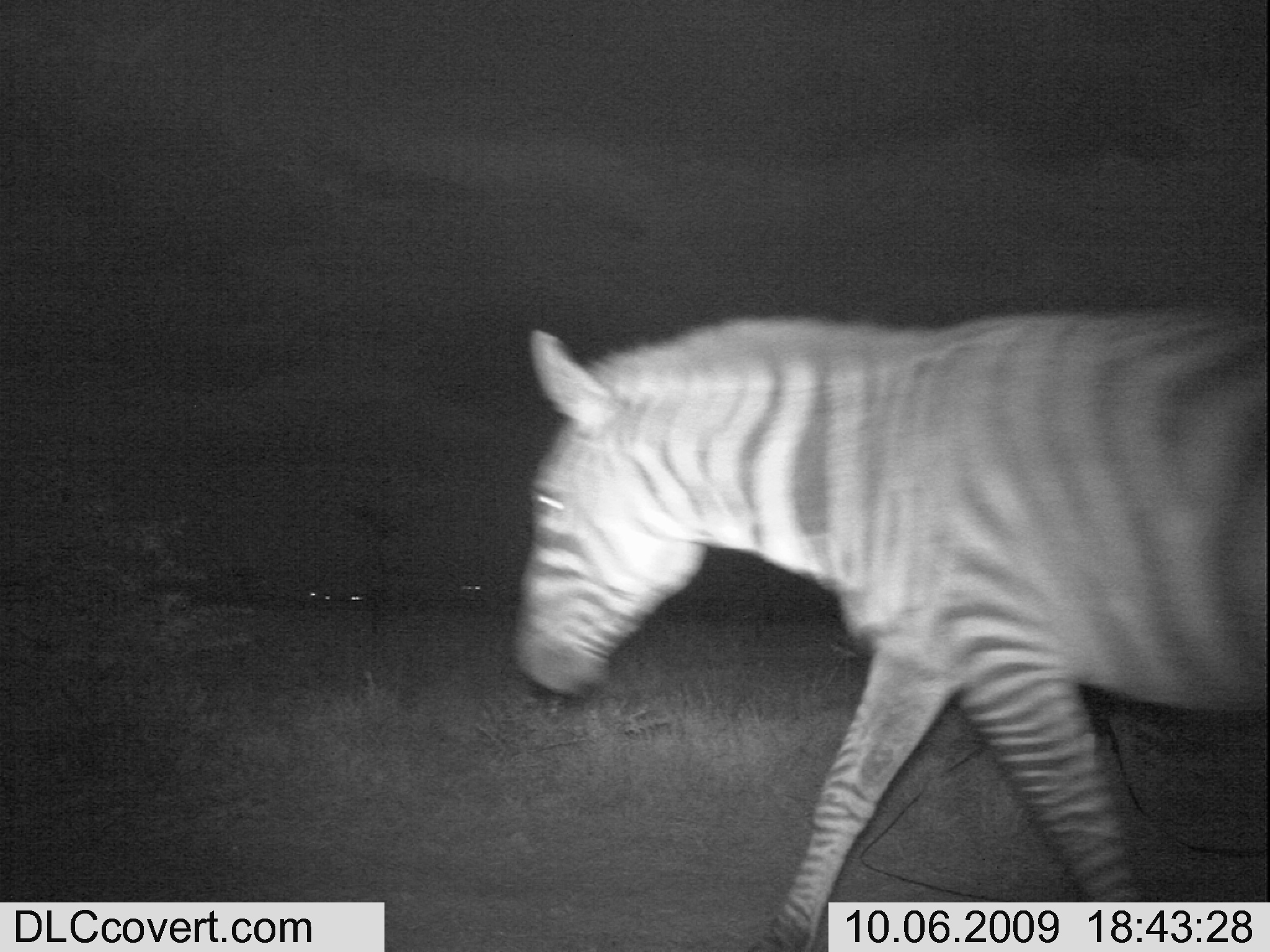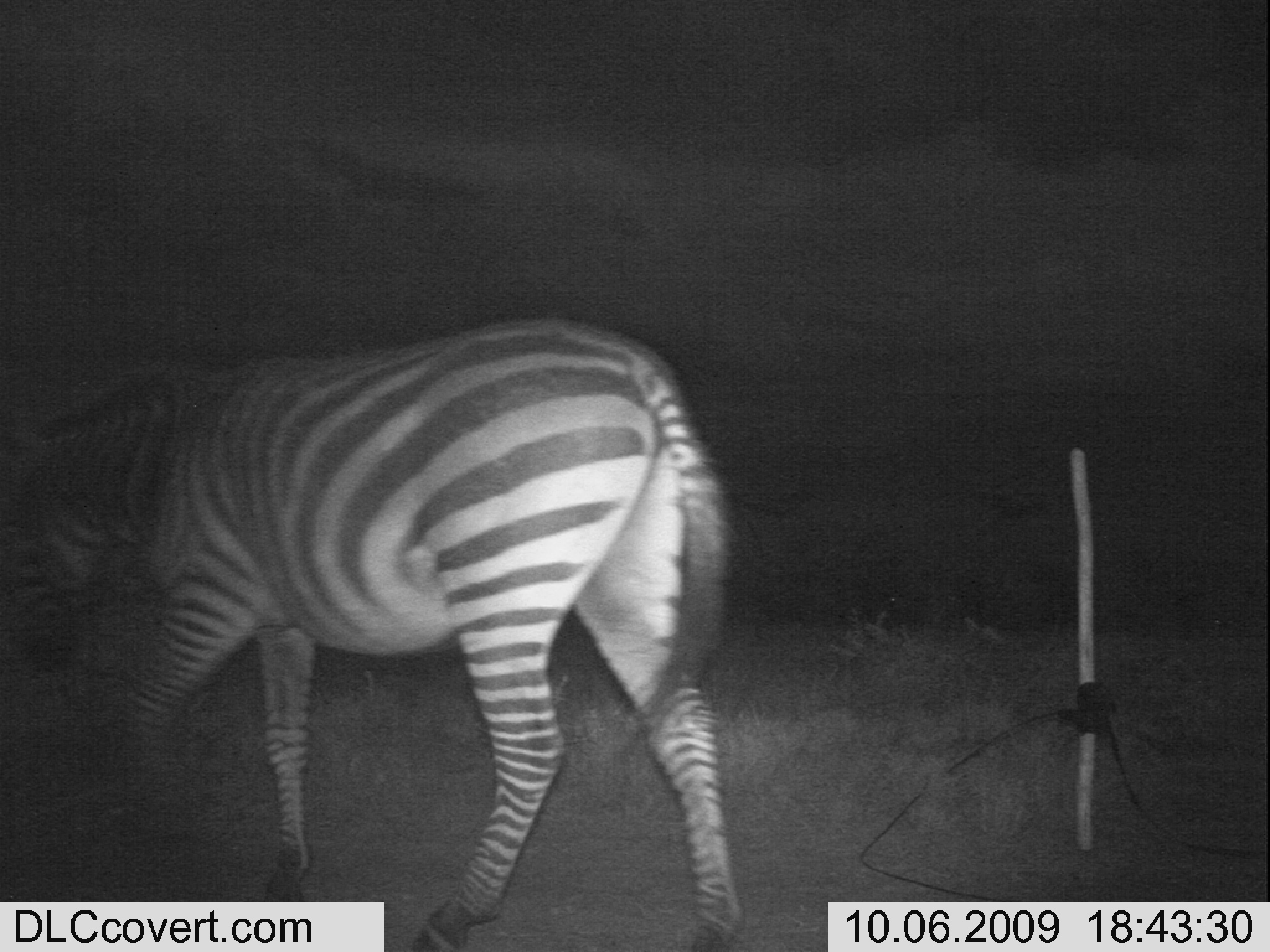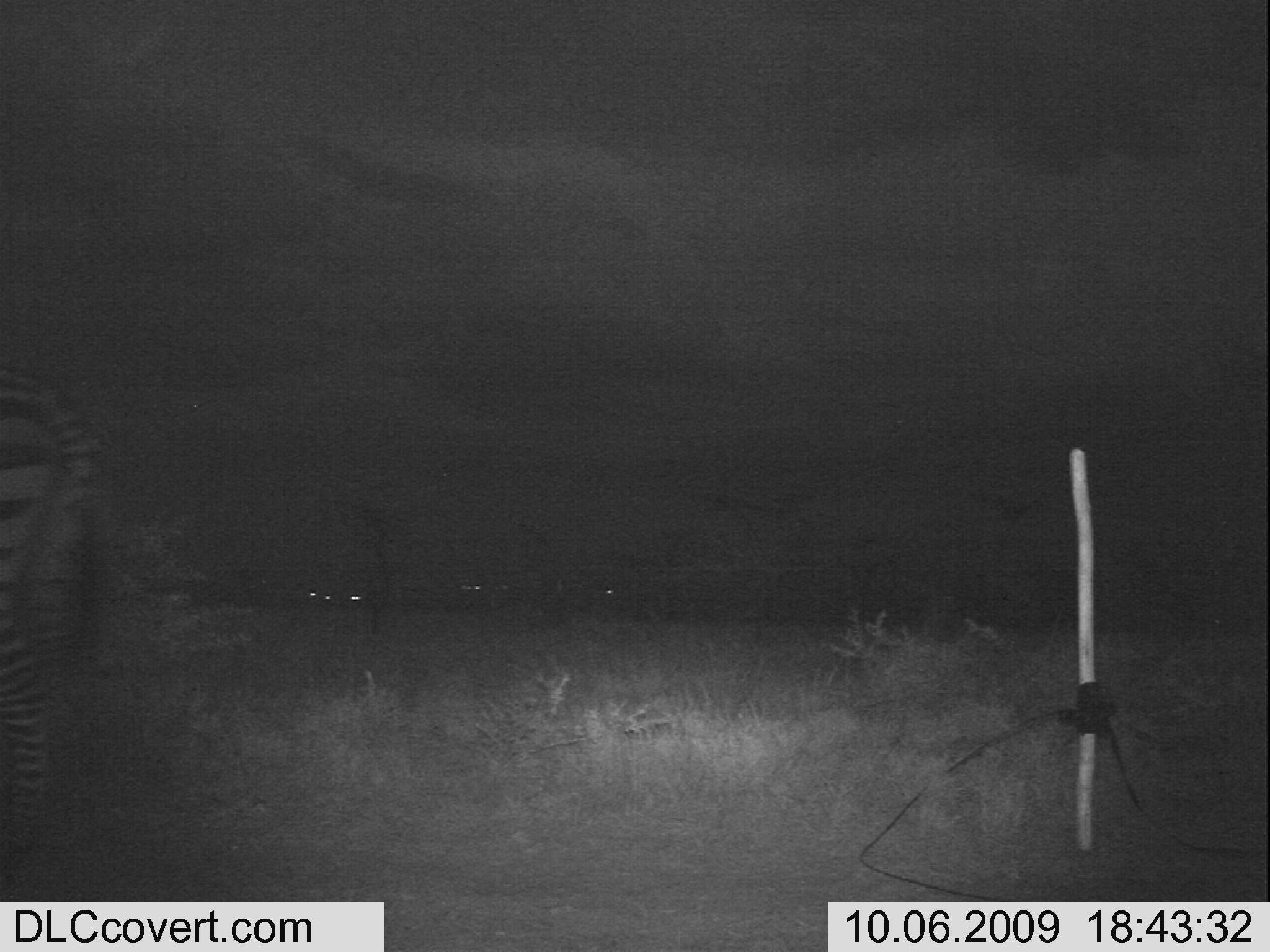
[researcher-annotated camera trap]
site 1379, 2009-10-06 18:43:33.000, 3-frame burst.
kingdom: Animalia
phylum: Chordata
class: Mammalia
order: Perissodactyla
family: Equidae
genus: Equus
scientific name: Equus quagga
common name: plains zebra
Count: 1.